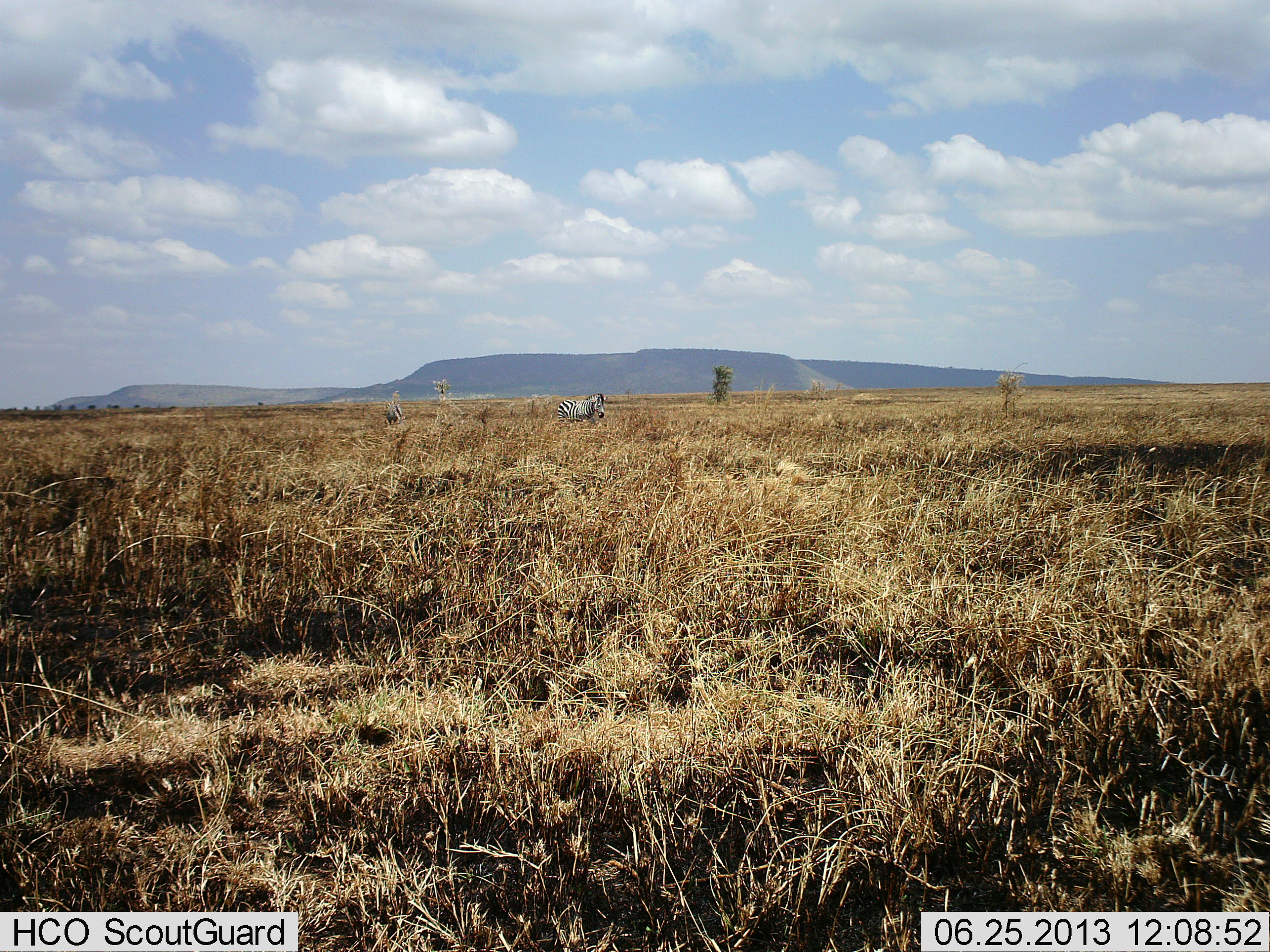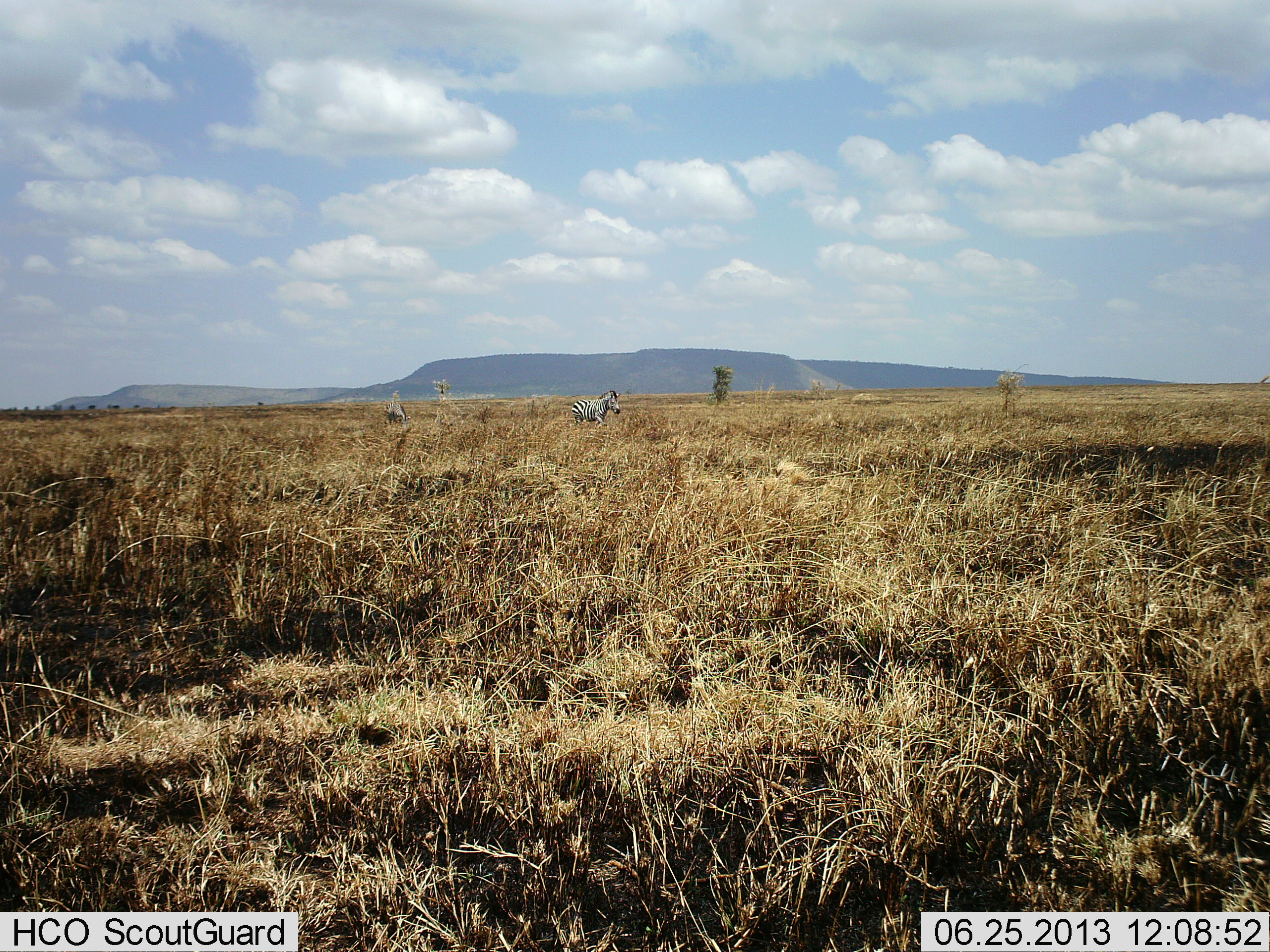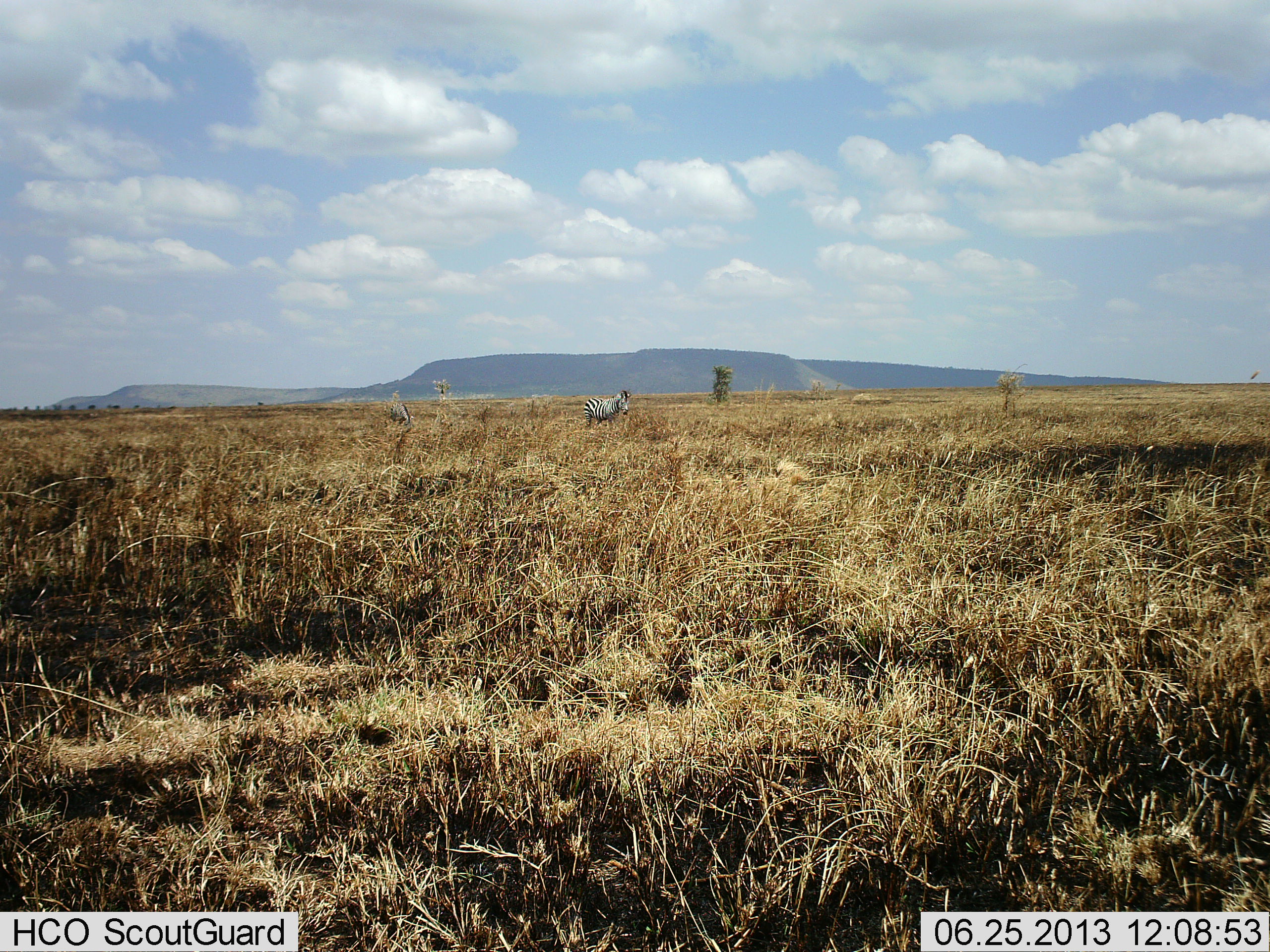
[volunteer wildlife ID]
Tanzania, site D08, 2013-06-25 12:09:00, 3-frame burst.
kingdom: Animalia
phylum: Chordata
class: Mammalia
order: Perissodactyla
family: Equidae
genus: Equus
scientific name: Equus quagga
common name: plains zebra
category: zebra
Zebra (plains zebra) (Equus quagga), count 2. Behavior (volunteer vote fractions): standing 21%, resting 0%, moving 91%, interacting 0%. Young present (vote fraction): 0%. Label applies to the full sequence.